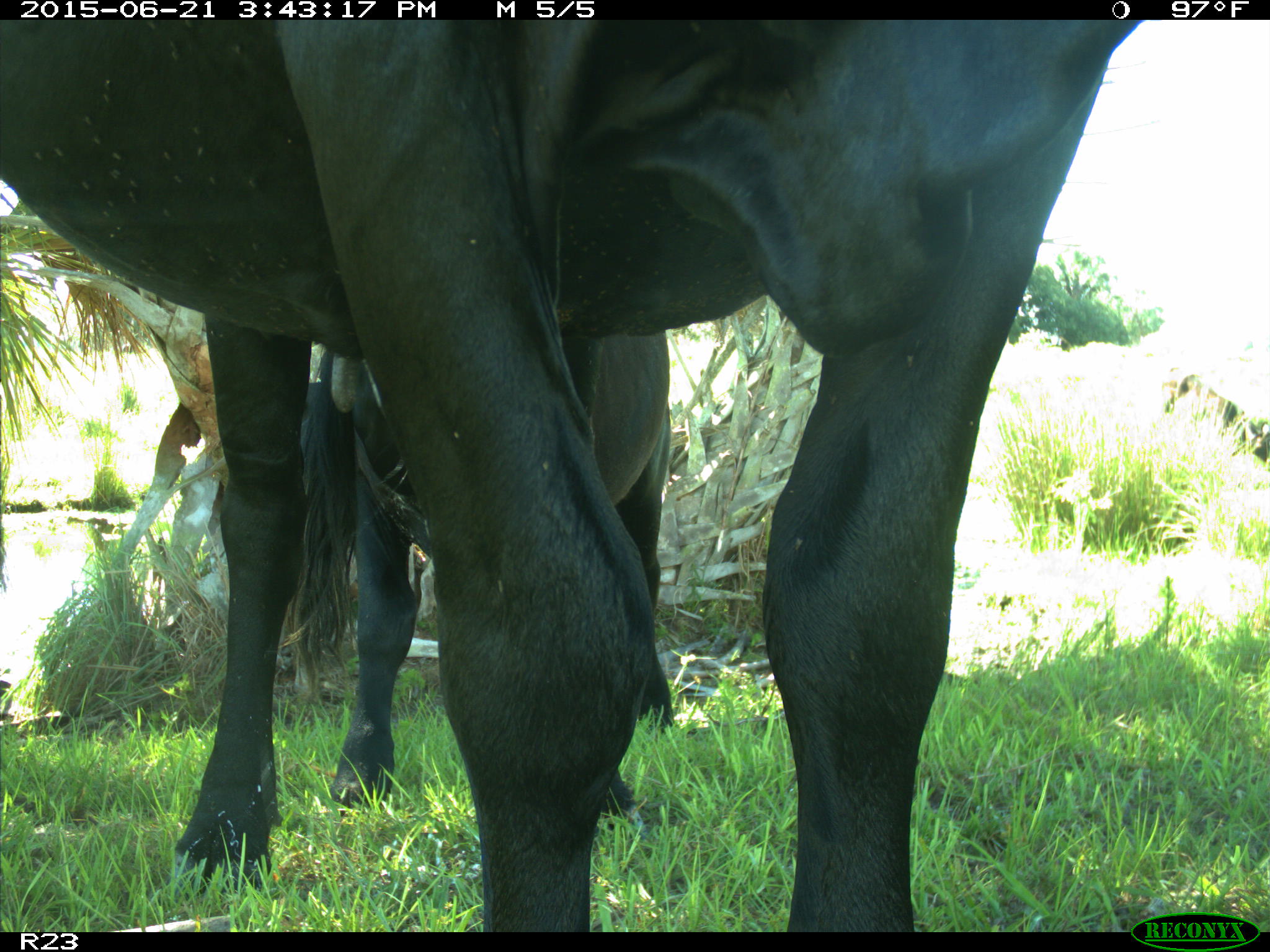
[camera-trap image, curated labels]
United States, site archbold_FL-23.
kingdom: Animalia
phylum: Chordata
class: Mammalia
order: Artiodactyla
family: Bovidae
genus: Bos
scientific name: Bos taurus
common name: domestic cow